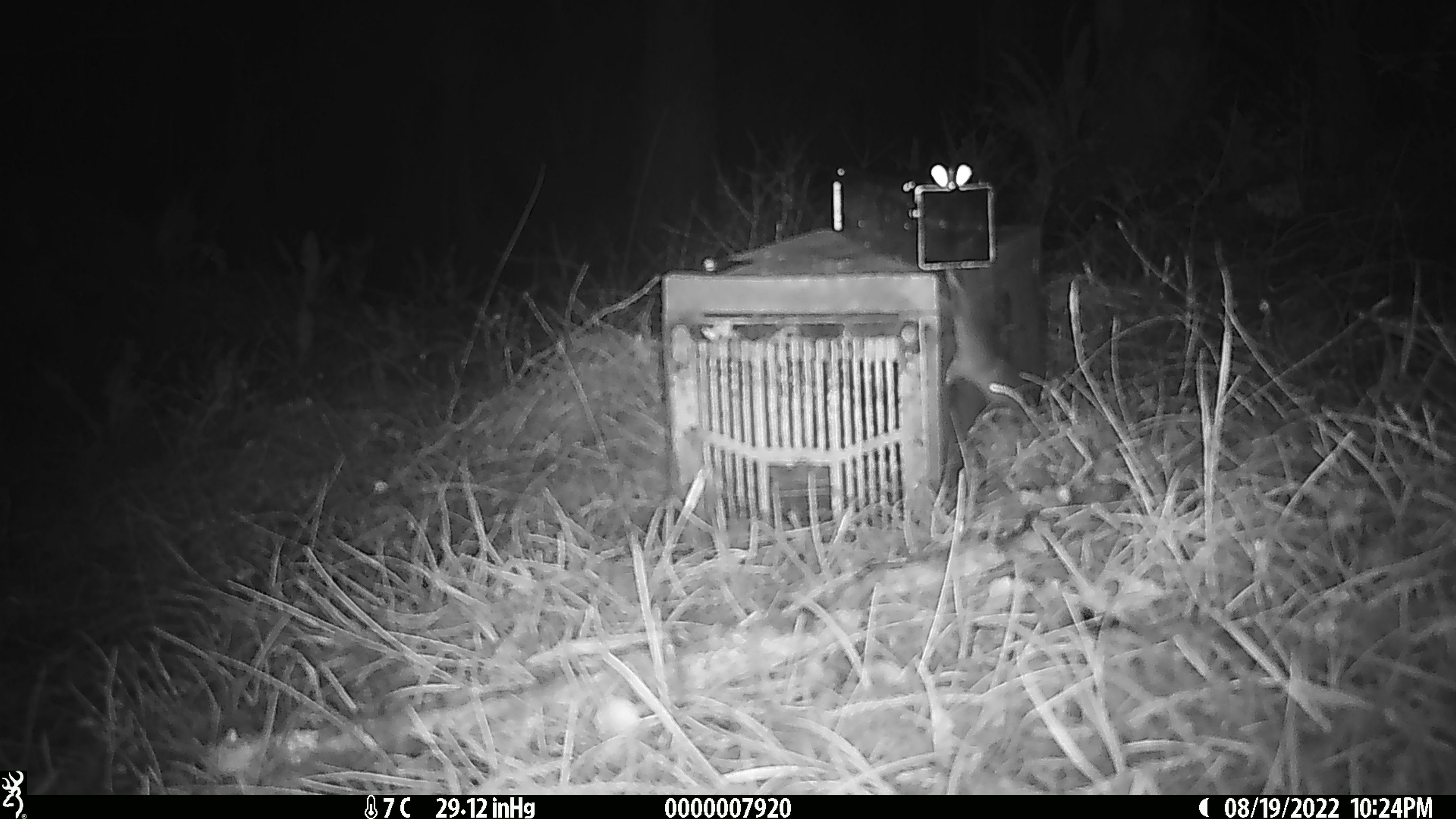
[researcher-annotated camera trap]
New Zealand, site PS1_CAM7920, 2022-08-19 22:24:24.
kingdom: Animalia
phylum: Chordata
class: Mammalia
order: Rodentia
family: Muridae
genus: Mus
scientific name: Mus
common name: mouse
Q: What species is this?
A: Mouse (Mus).